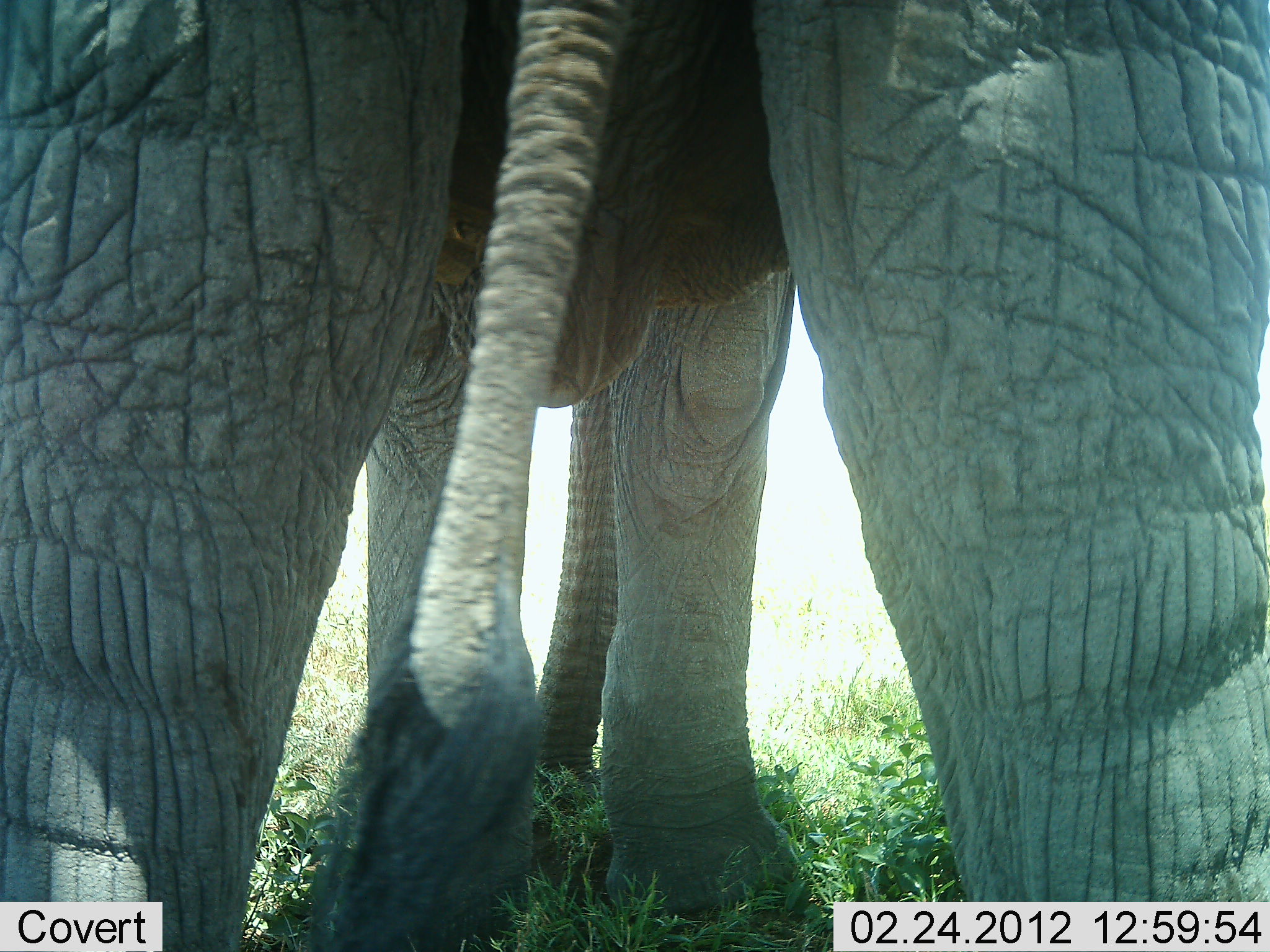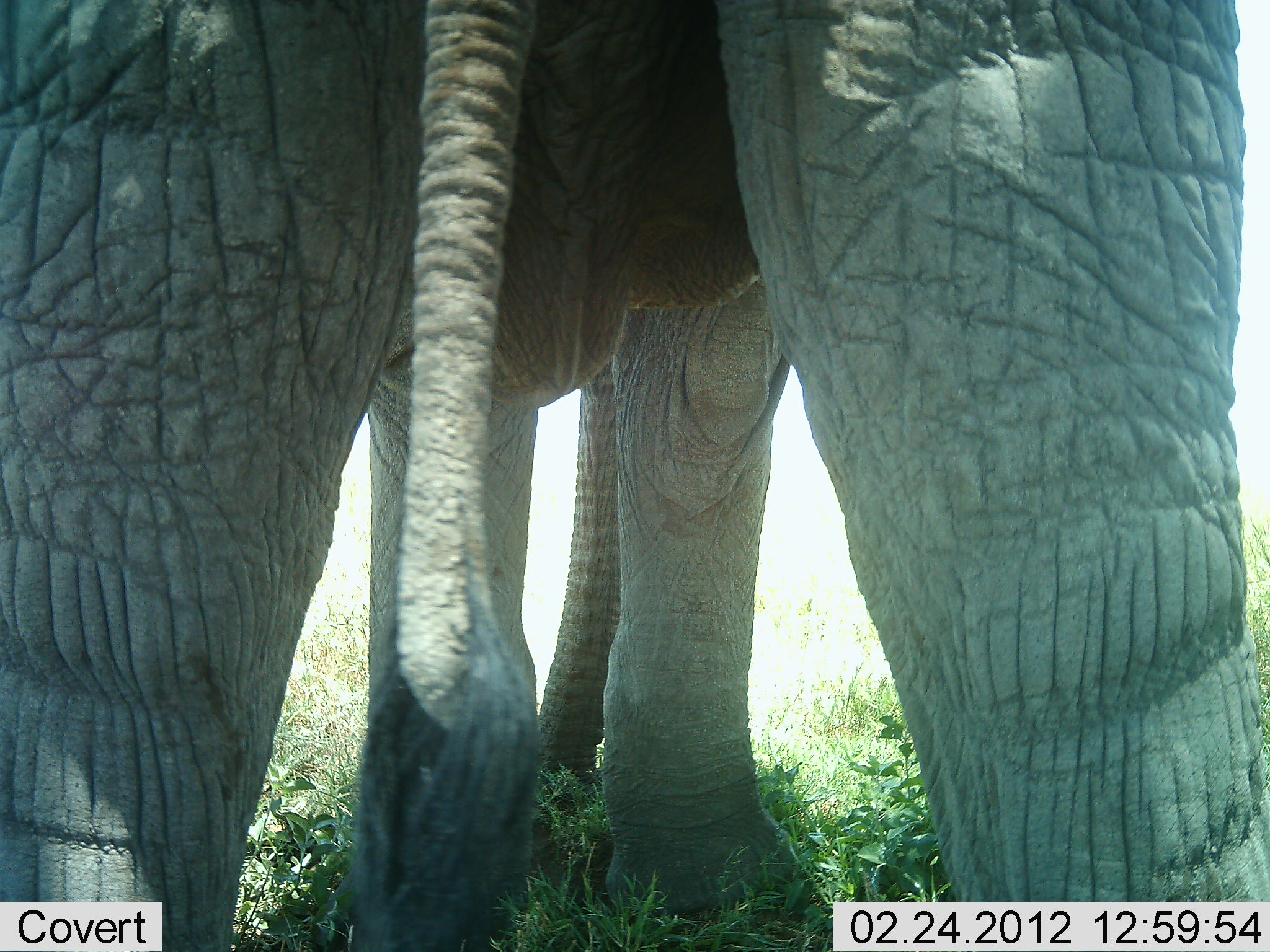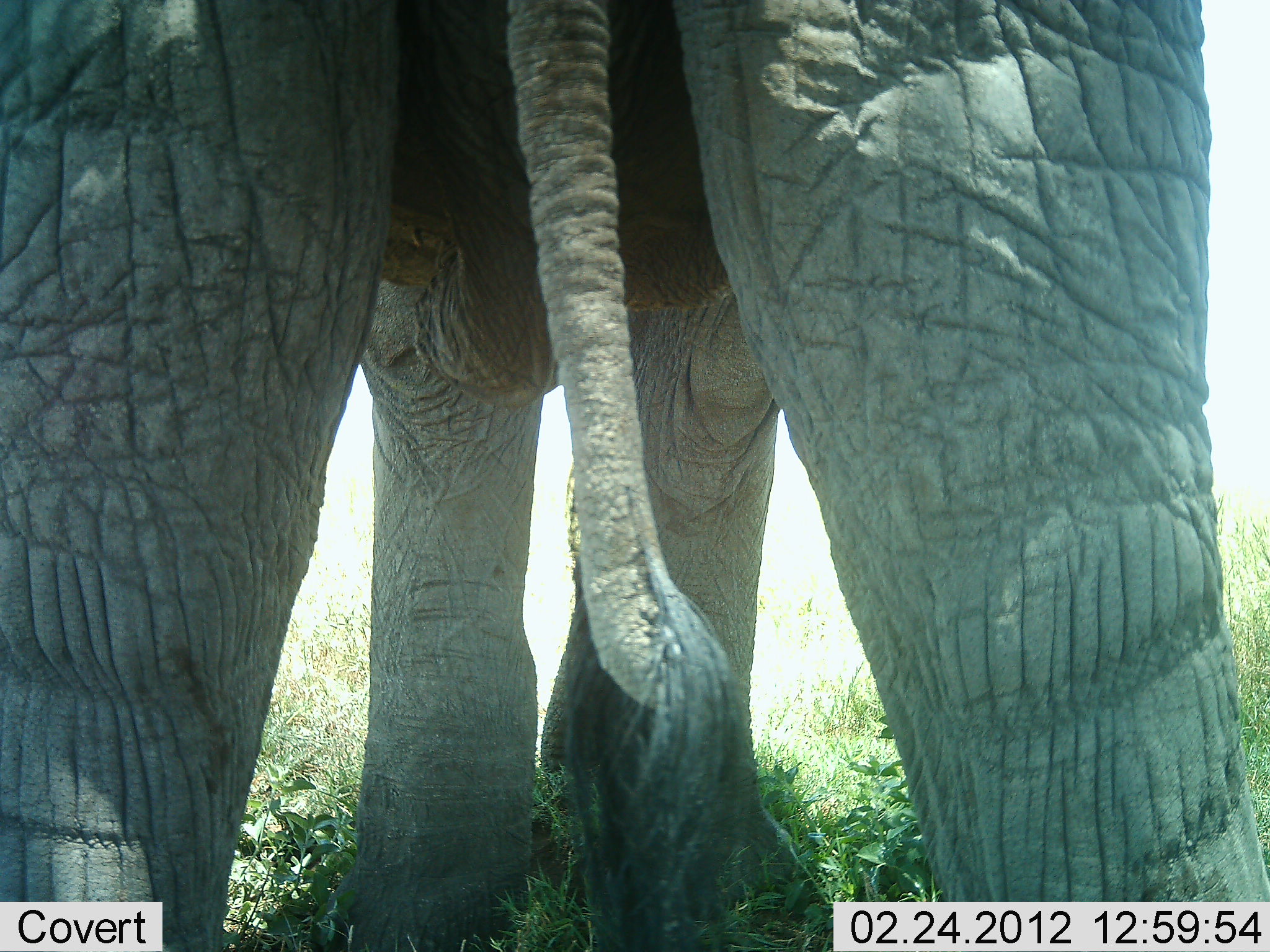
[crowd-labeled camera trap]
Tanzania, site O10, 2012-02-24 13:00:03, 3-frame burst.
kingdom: Animalia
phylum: Chordata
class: Mammalia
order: Proboscidea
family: Elephantidae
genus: Loxodonta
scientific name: Loxodonta africana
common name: african bush elephant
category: elephant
Elephant (african bush elephant) (Loxodonta africana), count 1. Behavior (volunteer vote fractions): standing 88%, resting 0%, moving 4%, interacting 4%. Young present (vote fraction): 0%. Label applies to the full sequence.